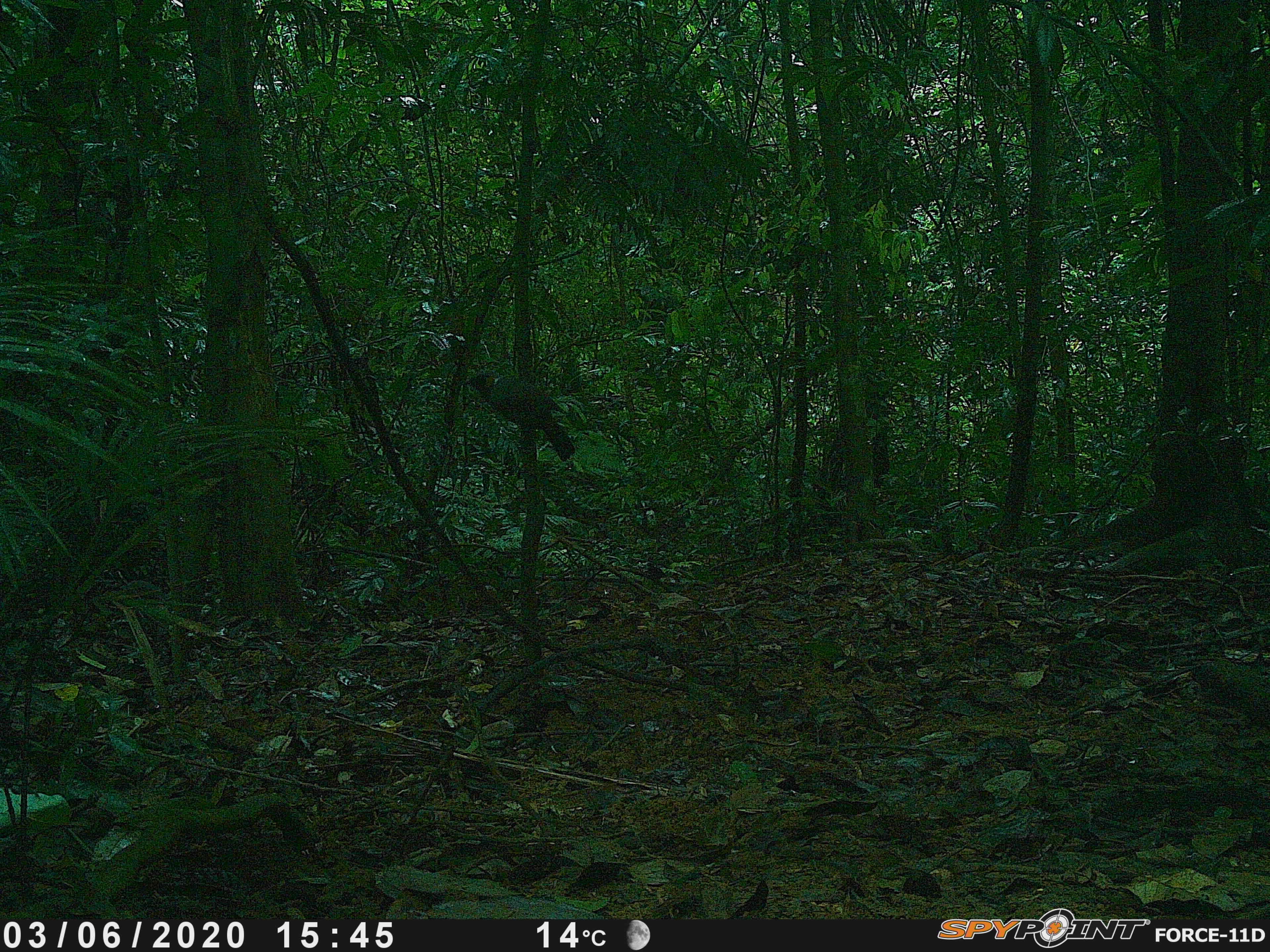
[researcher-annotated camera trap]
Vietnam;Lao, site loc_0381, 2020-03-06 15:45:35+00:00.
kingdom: Animalia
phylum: Chordata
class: Aves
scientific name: Aves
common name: bird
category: unidentified bird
Unidentified bird (bird) (Aves). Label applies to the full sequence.